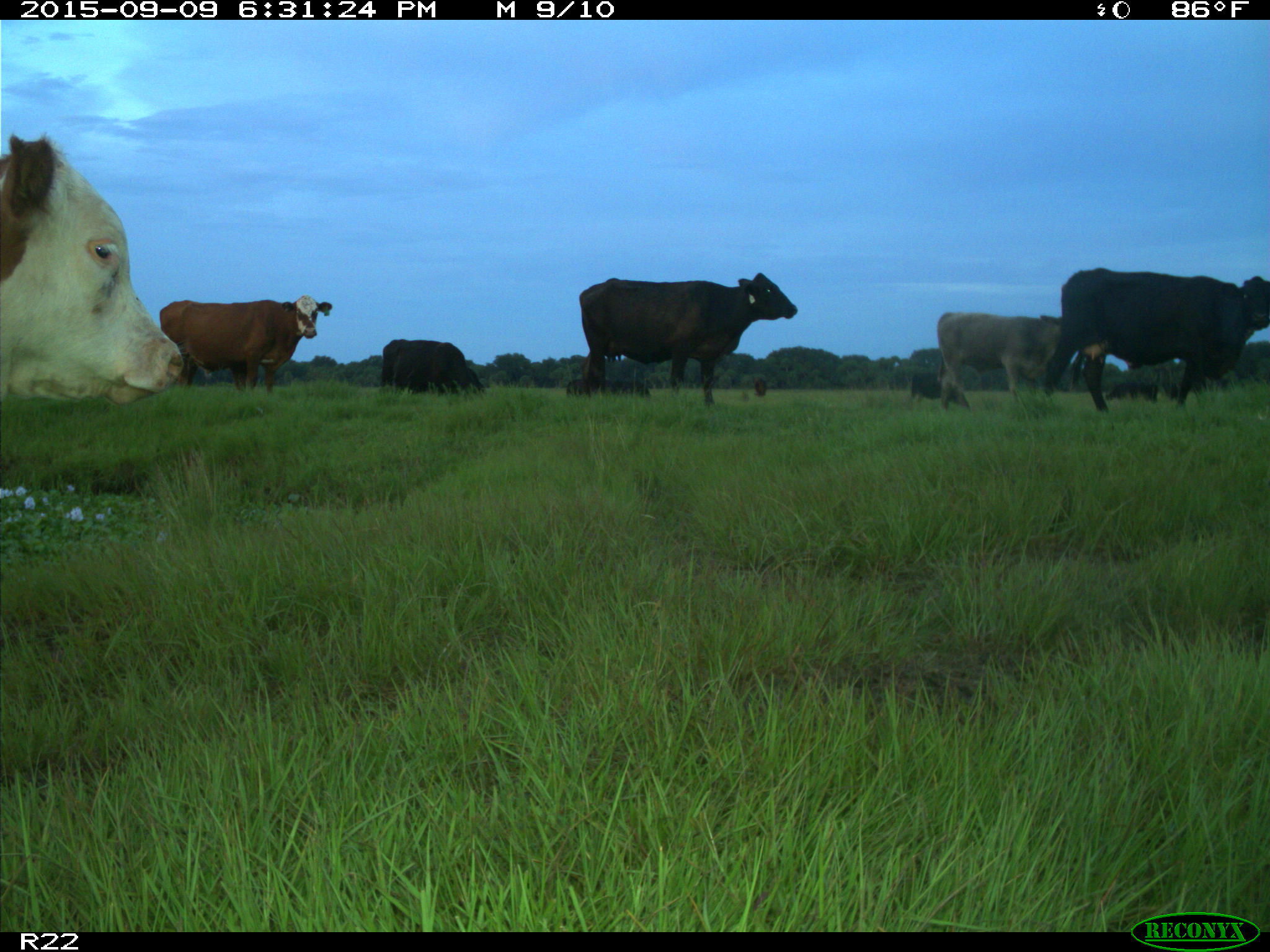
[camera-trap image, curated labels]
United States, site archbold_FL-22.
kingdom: Animalia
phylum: Chordata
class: Mammalia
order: Artiodactyla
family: Bovidae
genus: Bos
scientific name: Bos taurus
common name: domestic cow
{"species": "Bos taurus (domestic cow)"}